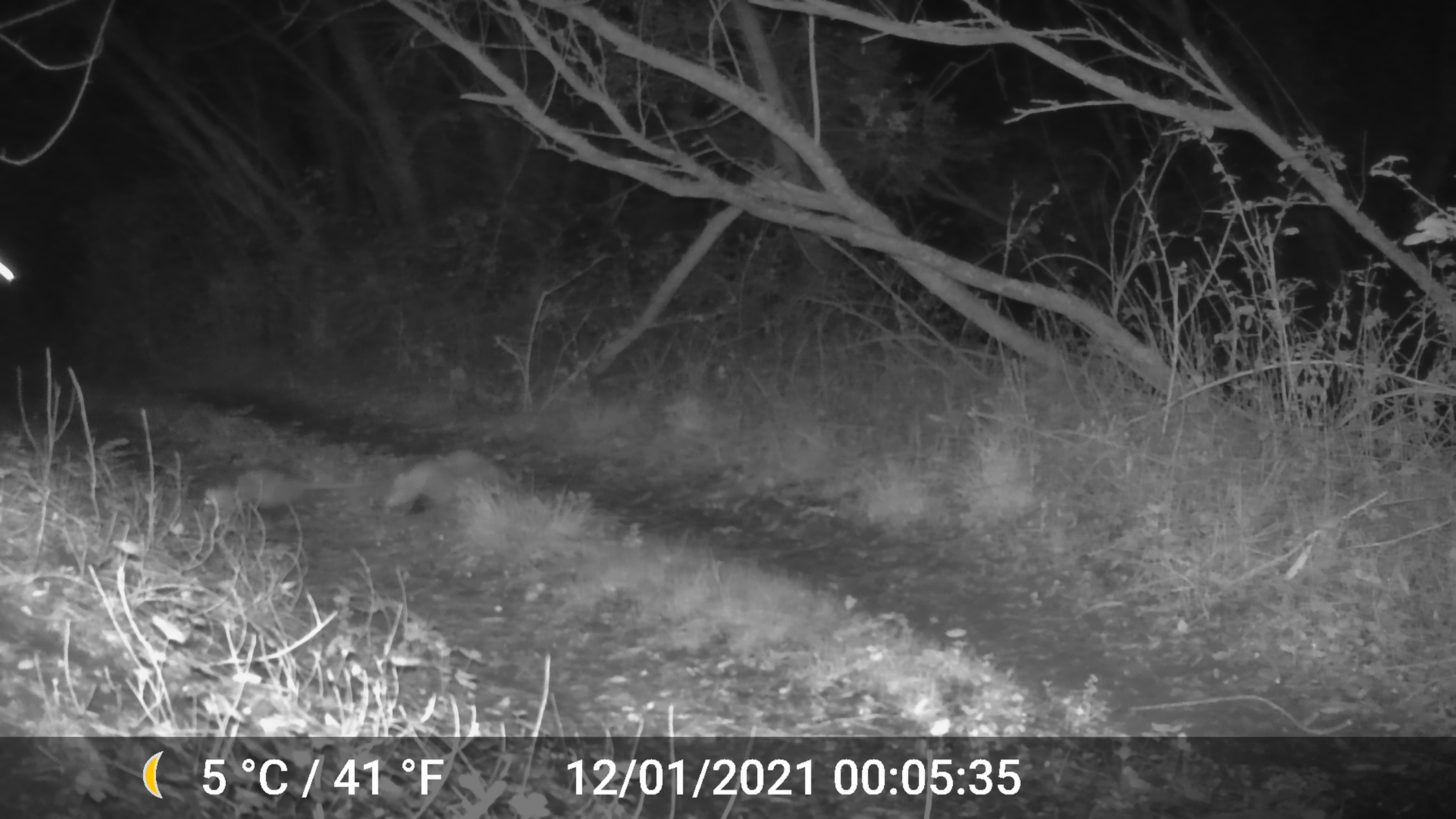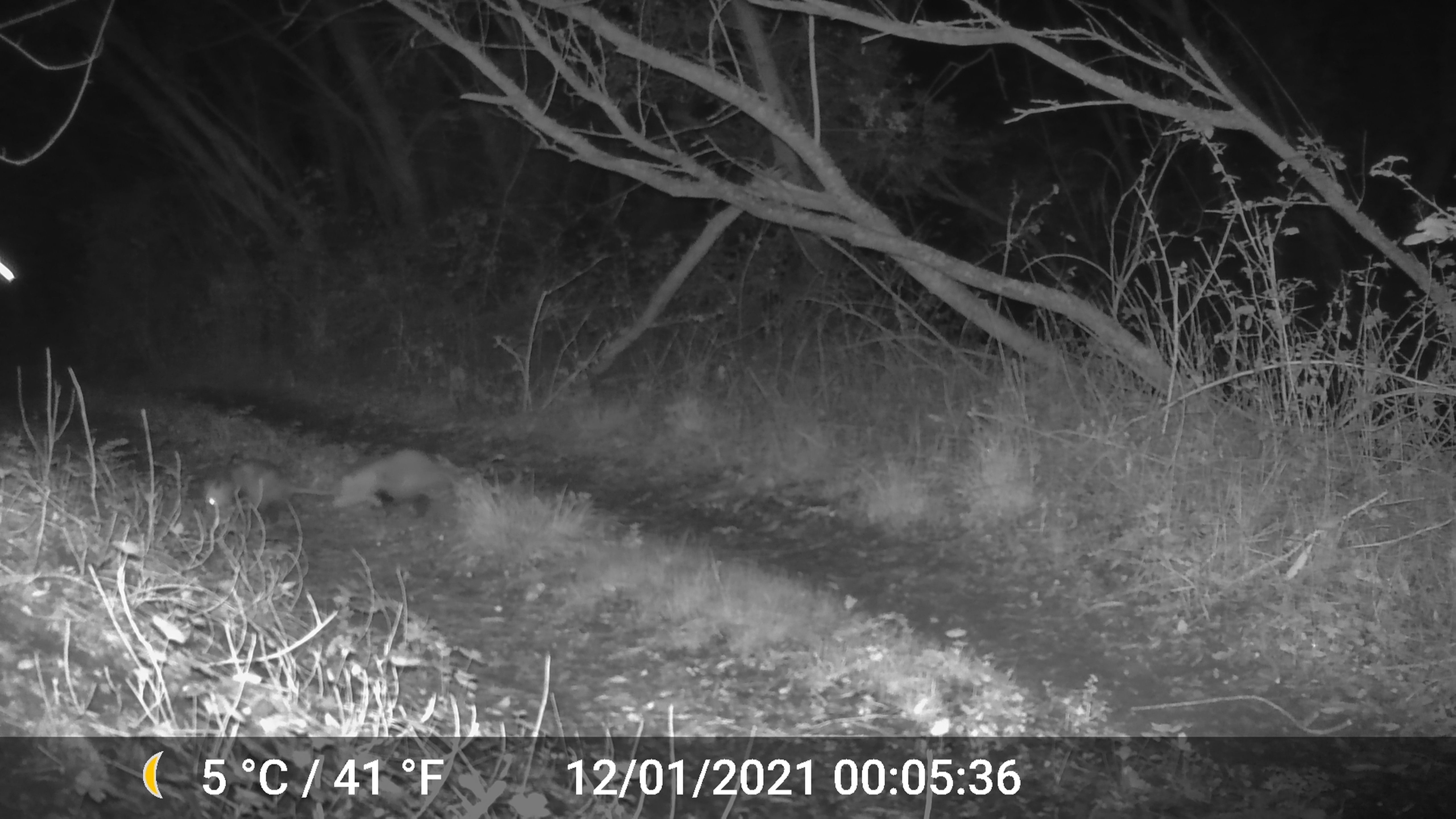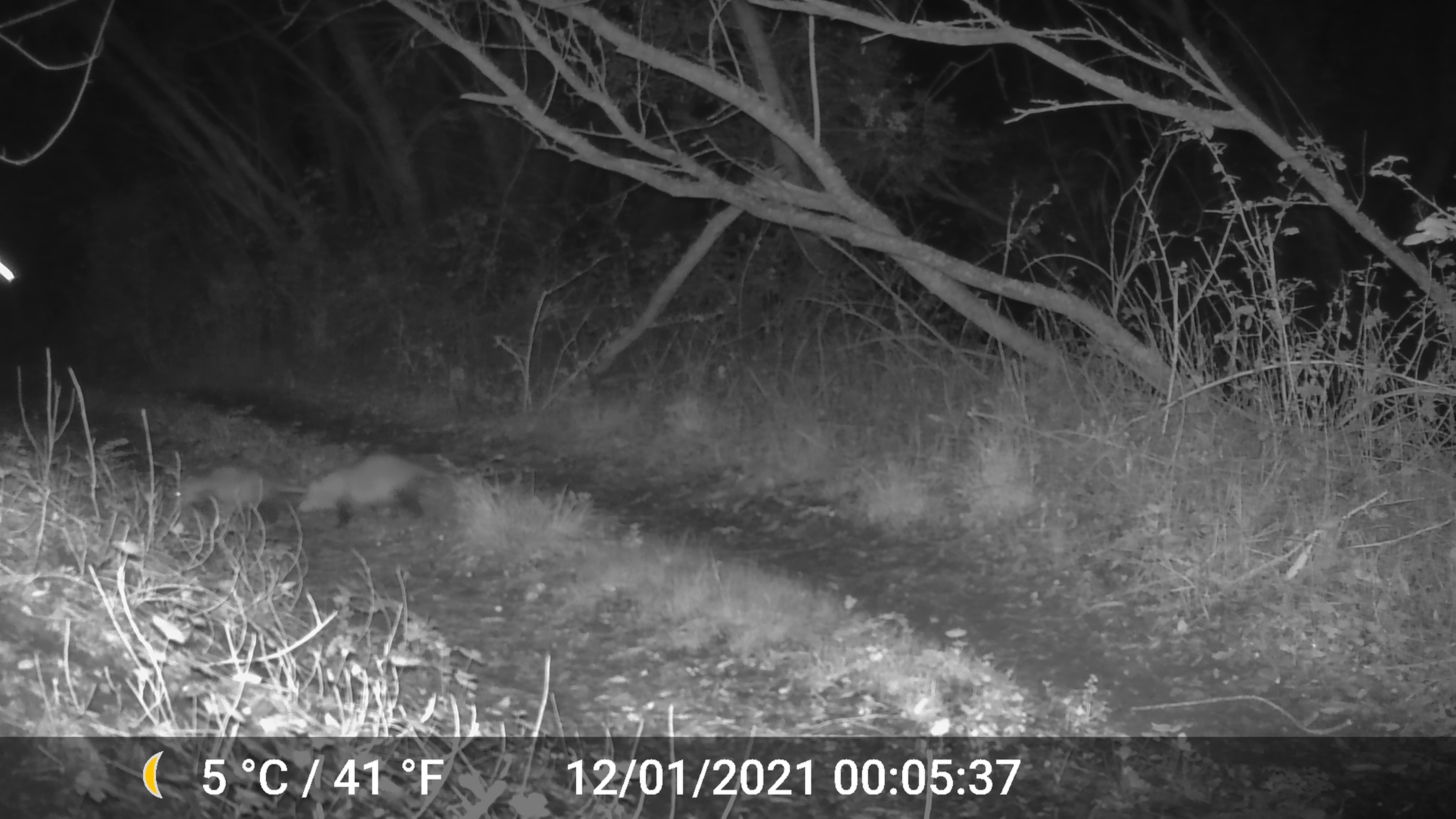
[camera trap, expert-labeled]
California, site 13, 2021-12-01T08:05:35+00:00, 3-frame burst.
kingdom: Animalia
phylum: Chordata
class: Mammalia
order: Didelphimorphia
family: Didelphidae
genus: Didelphis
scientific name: Didelphis virginiana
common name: virginia opossum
Virginia opossum (Didelphis virginiana).